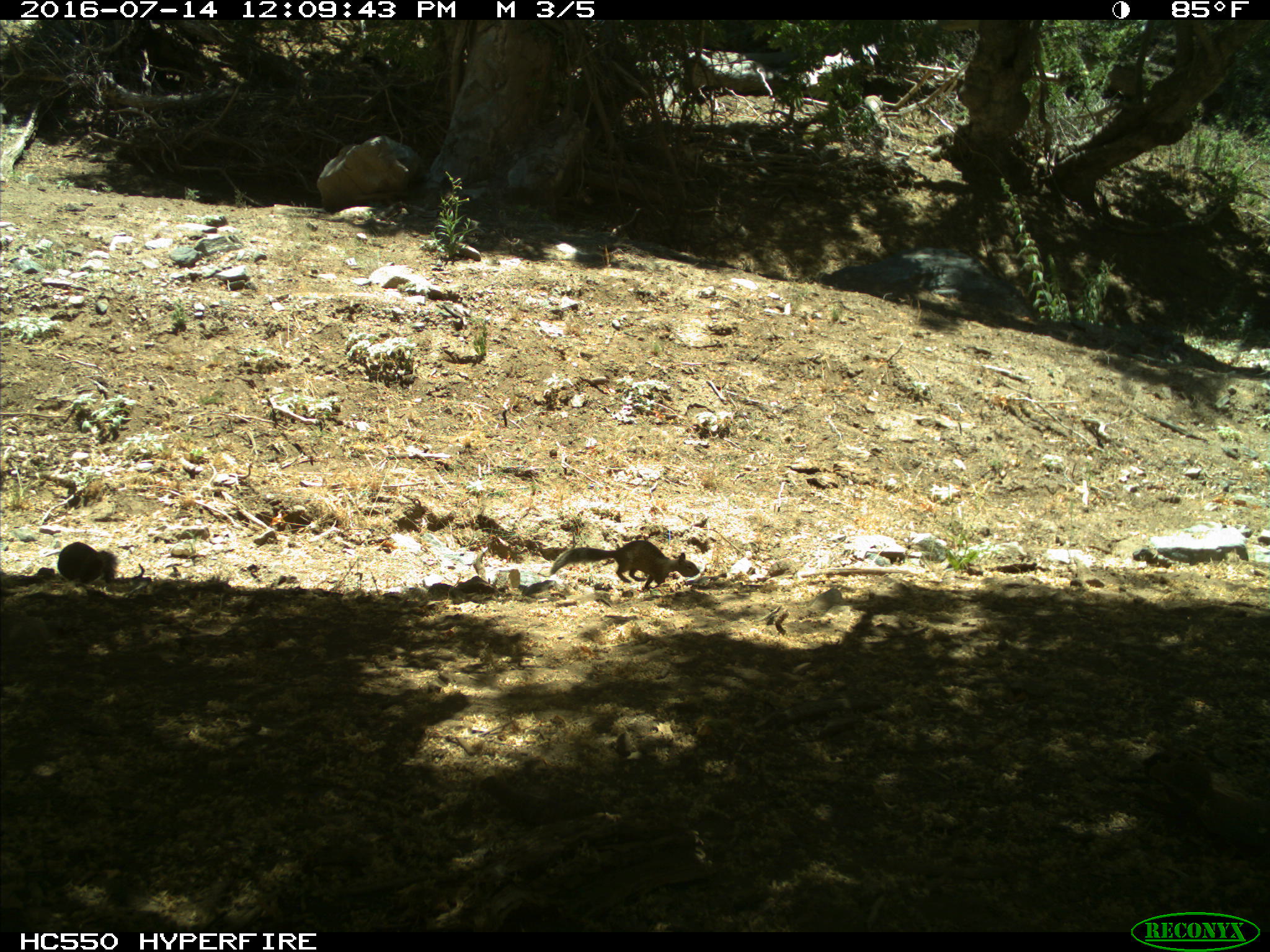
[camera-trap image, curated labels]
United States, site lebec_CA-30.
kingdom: Animalia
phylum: Chordata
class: Mammalia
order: Rodentia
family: Sciuridae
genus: Otospermophilus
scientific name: Otospermophilus beecheyi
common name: california ground squirrel